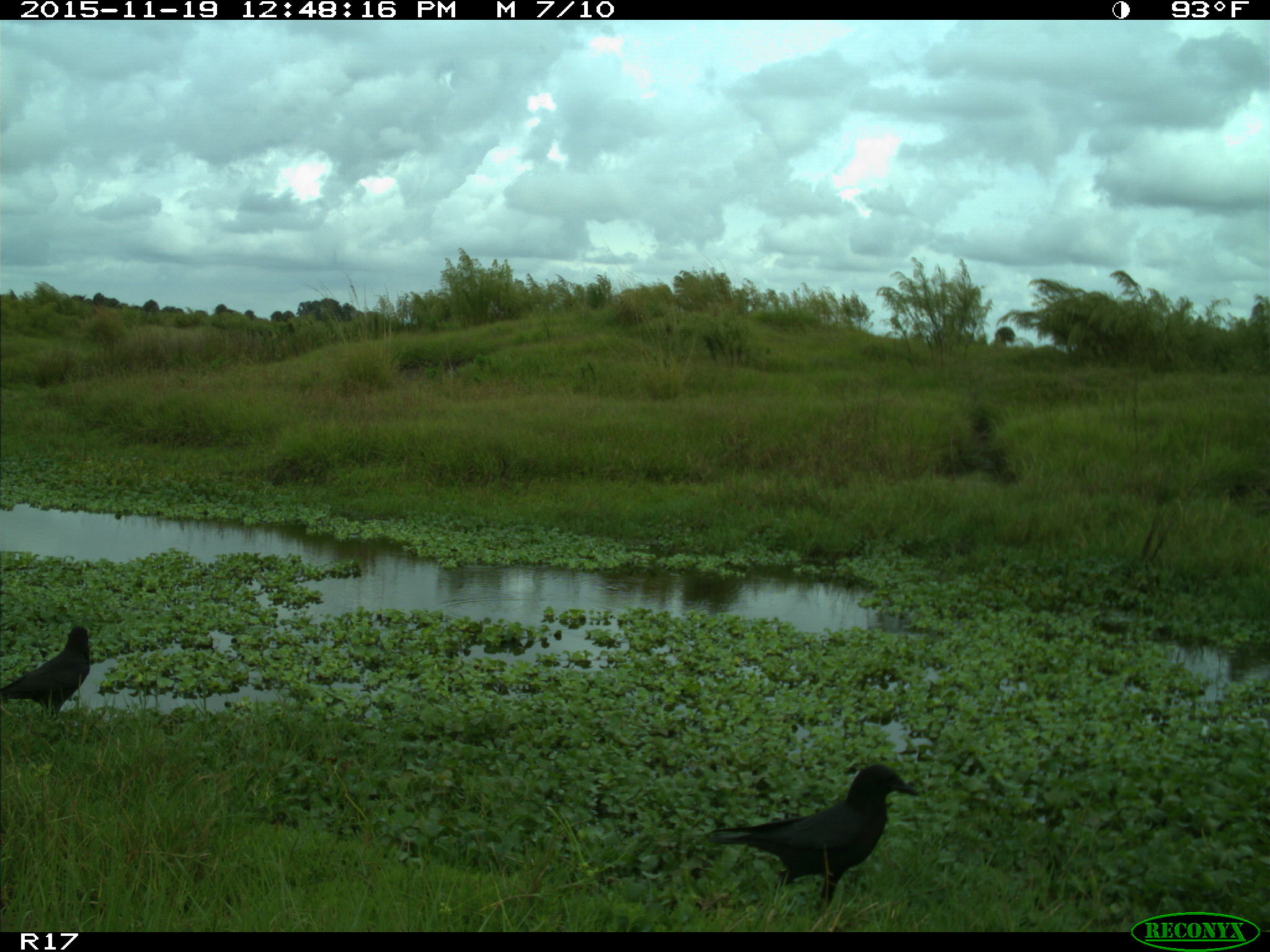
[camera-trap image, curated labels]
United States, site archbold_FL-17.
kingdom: Animalia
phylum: Chordata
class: Aves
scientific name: Aves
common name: birds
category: unidentified bird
Unidentified bird (birds) (Aves).